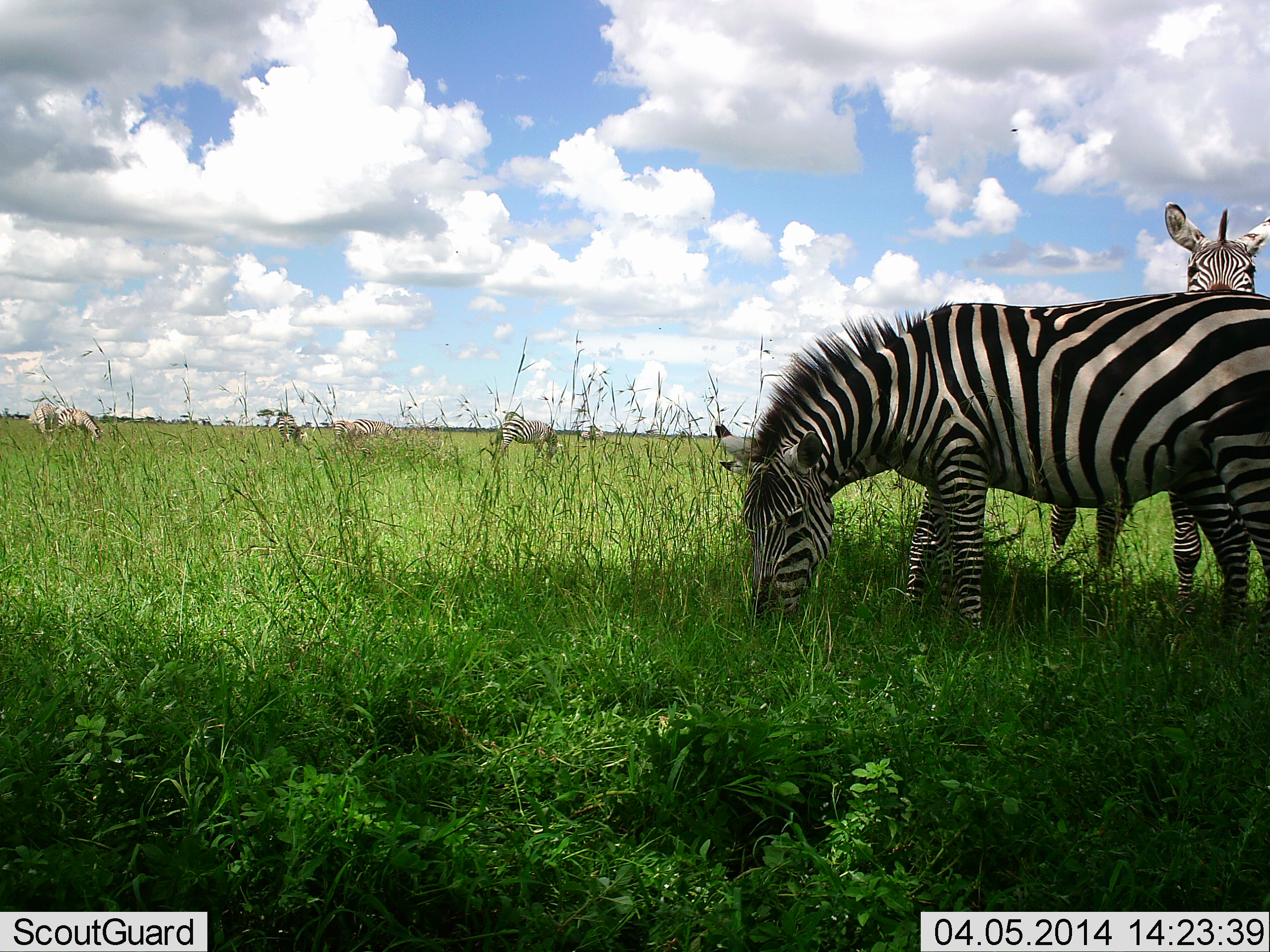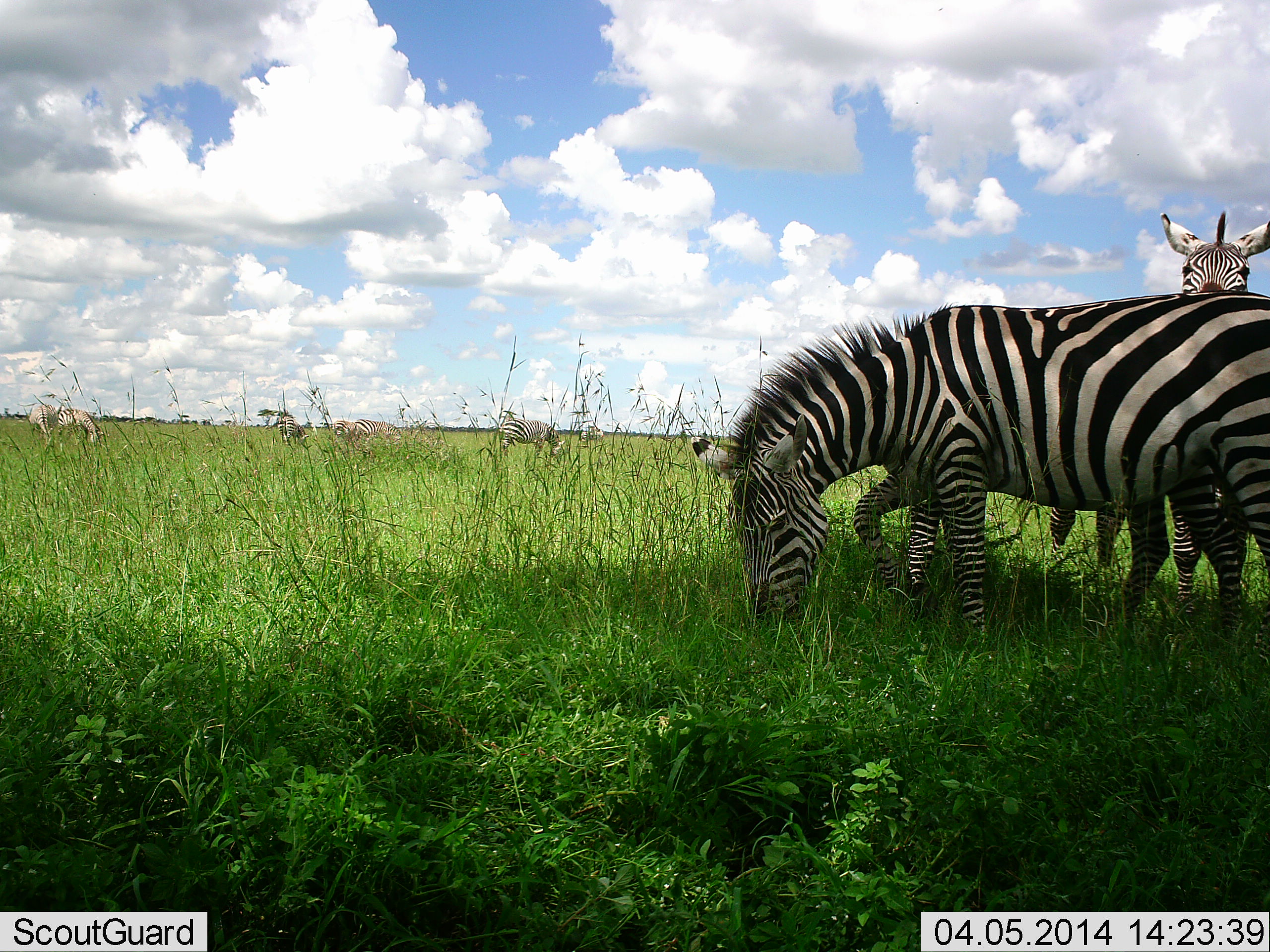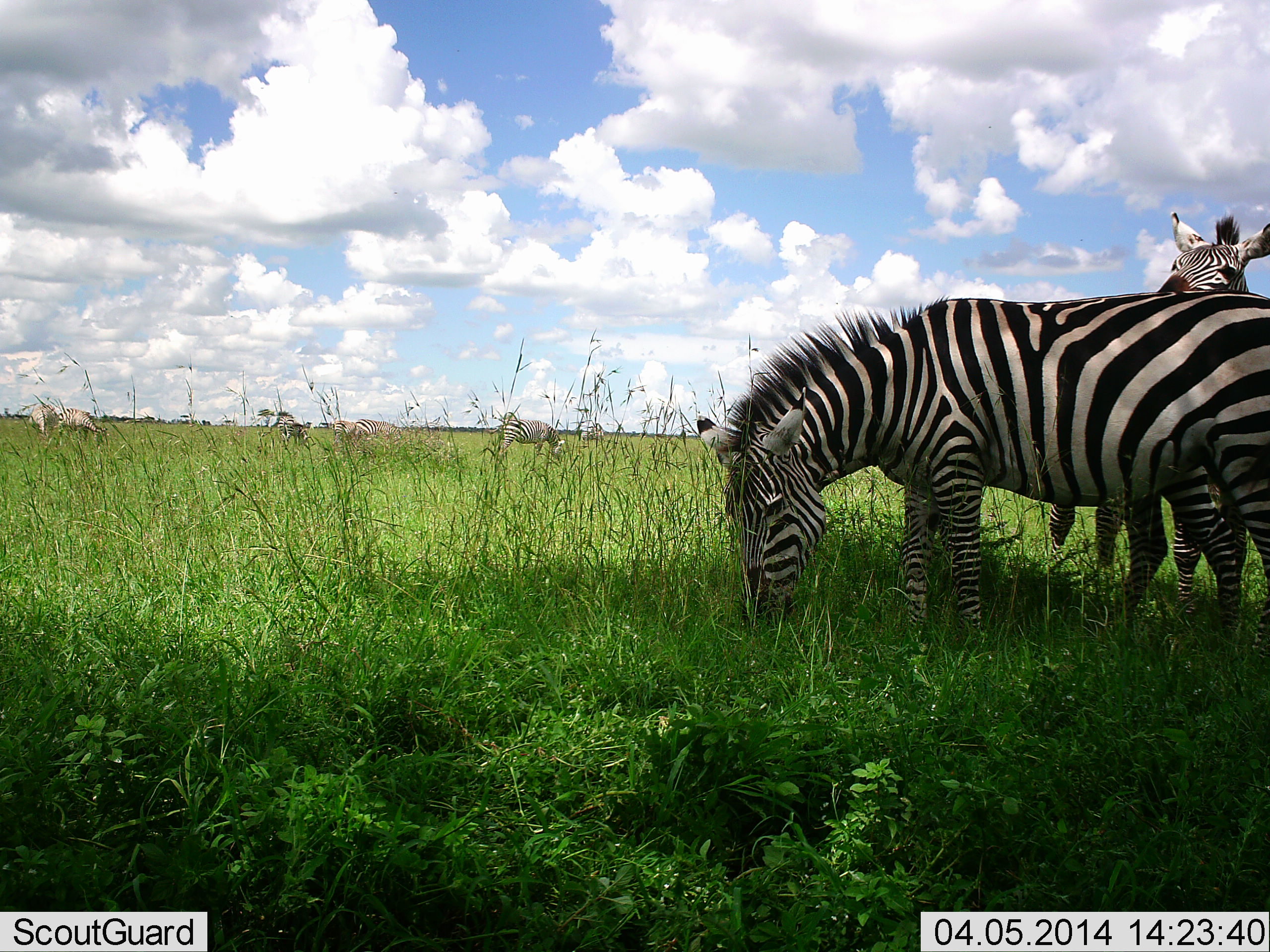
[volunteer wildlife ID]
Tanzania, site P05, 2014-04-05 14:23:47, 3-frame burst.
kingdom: Animalia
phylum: Chordata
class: Mammalia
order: Perissodactyla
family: Equidae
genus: Equus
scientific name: Equus quagga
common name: plains zebra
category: zebra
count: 7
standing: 80%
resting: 0%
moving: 10%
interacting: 0%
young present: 0%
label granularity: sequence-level